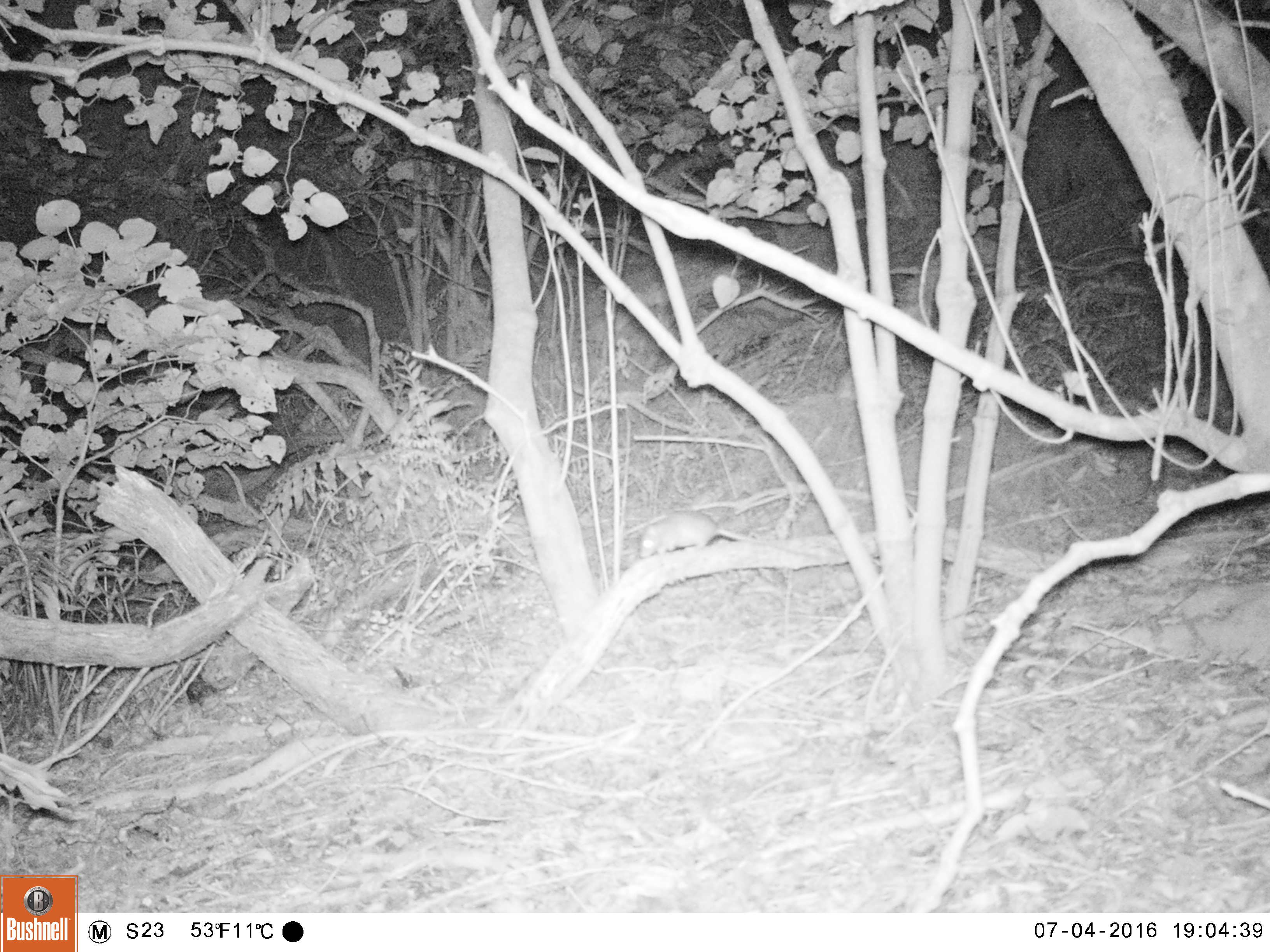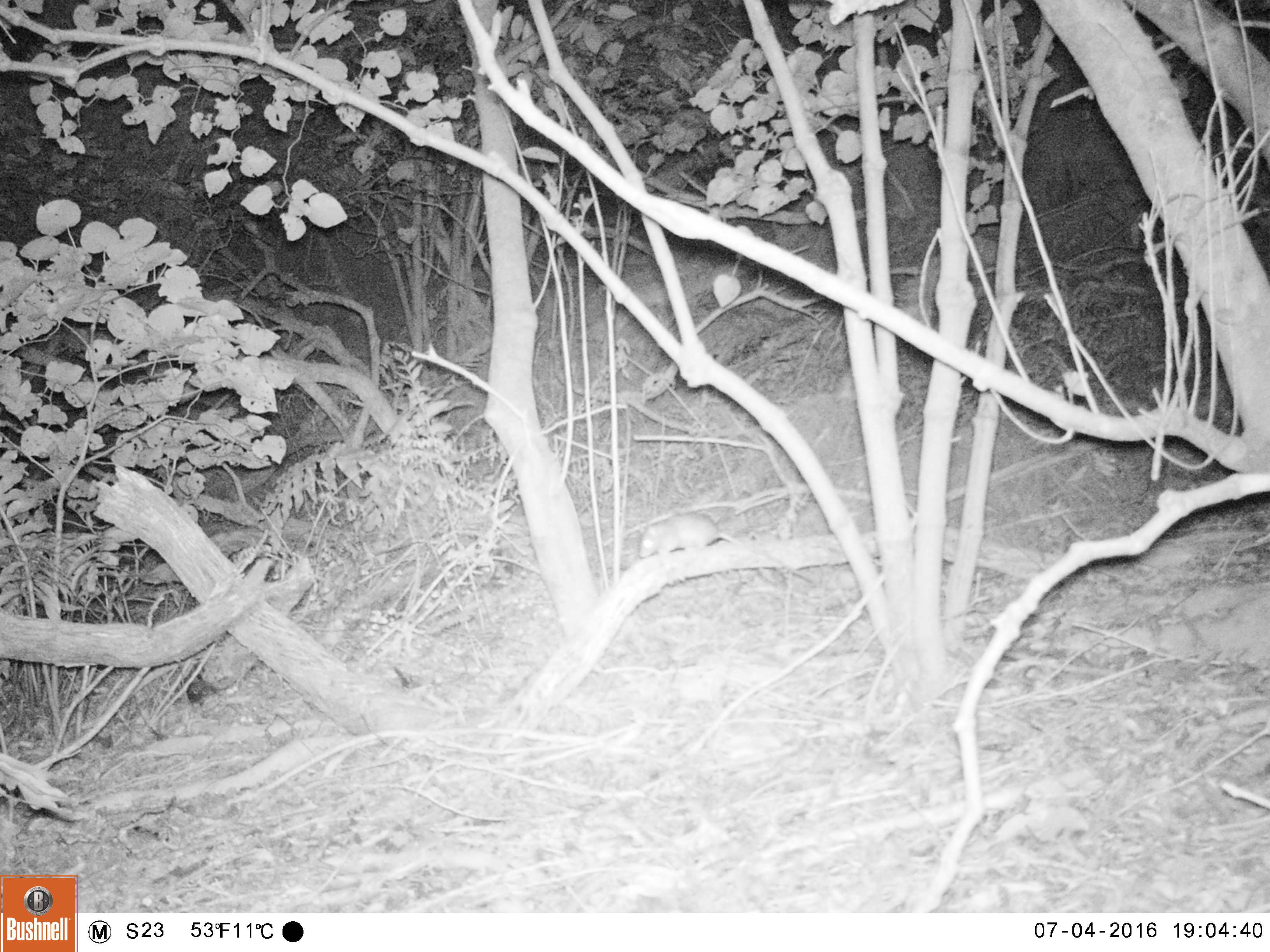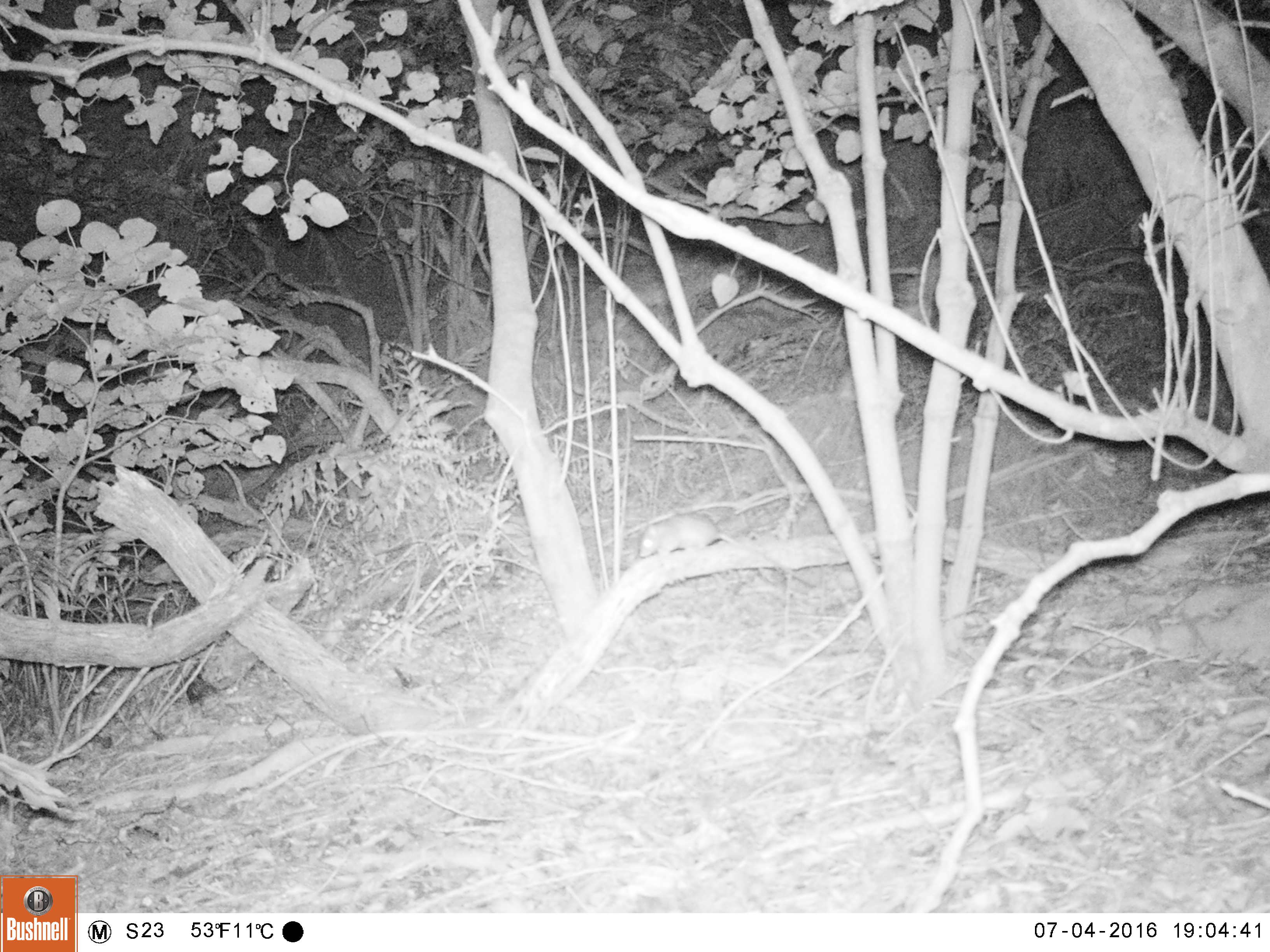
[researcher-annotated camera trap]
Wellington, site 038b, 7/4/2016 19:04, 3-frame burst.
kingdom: Animalia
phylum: Chordata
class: Mammalia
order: Rodentia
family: Muridae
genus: Rattus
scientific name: Rattus rattus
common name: ship rat